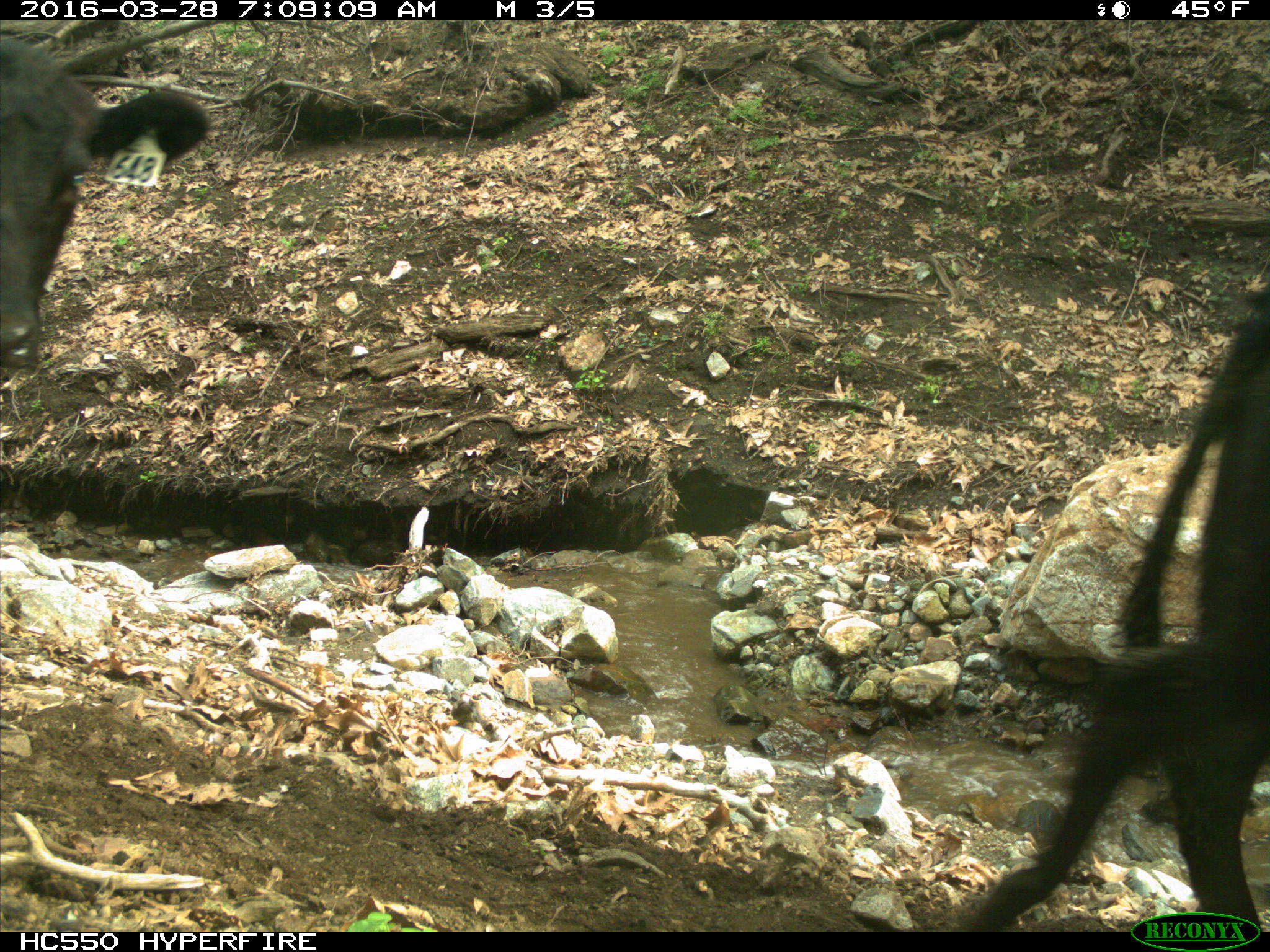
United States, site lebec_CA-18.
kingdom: Animalia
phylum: Chordata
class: Mammalia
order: Artiodactyla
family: Bovidae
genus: Bos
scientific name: Bos taurus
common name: domestic cow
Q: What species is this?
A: Bos taurus (domestic cow).